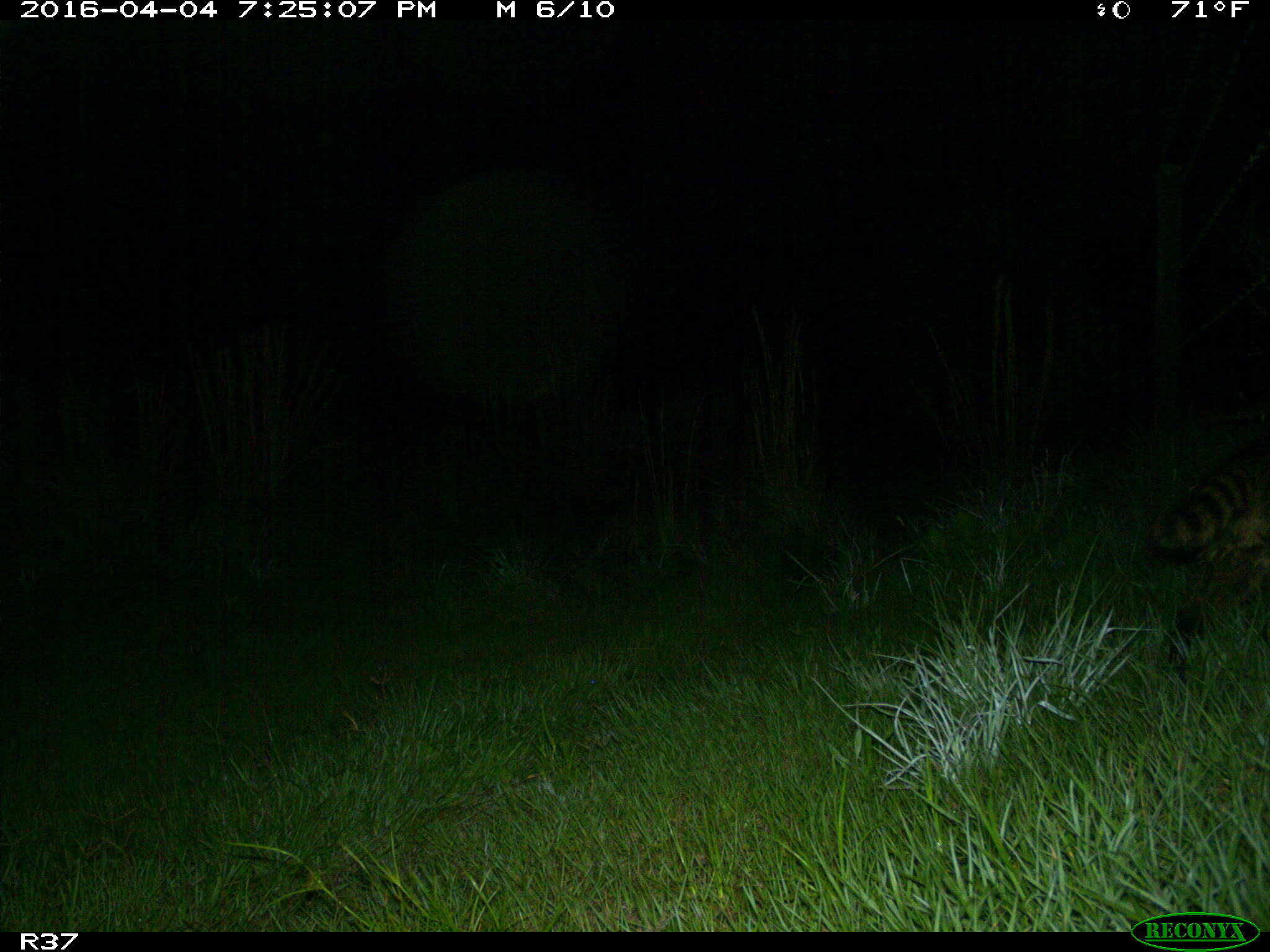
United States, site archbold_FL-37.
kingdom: Animalia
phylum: Chordata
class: Mammalia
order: Carnivora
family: Procyonidae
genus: Procyon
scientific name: Procyon lotor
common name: common raccoon